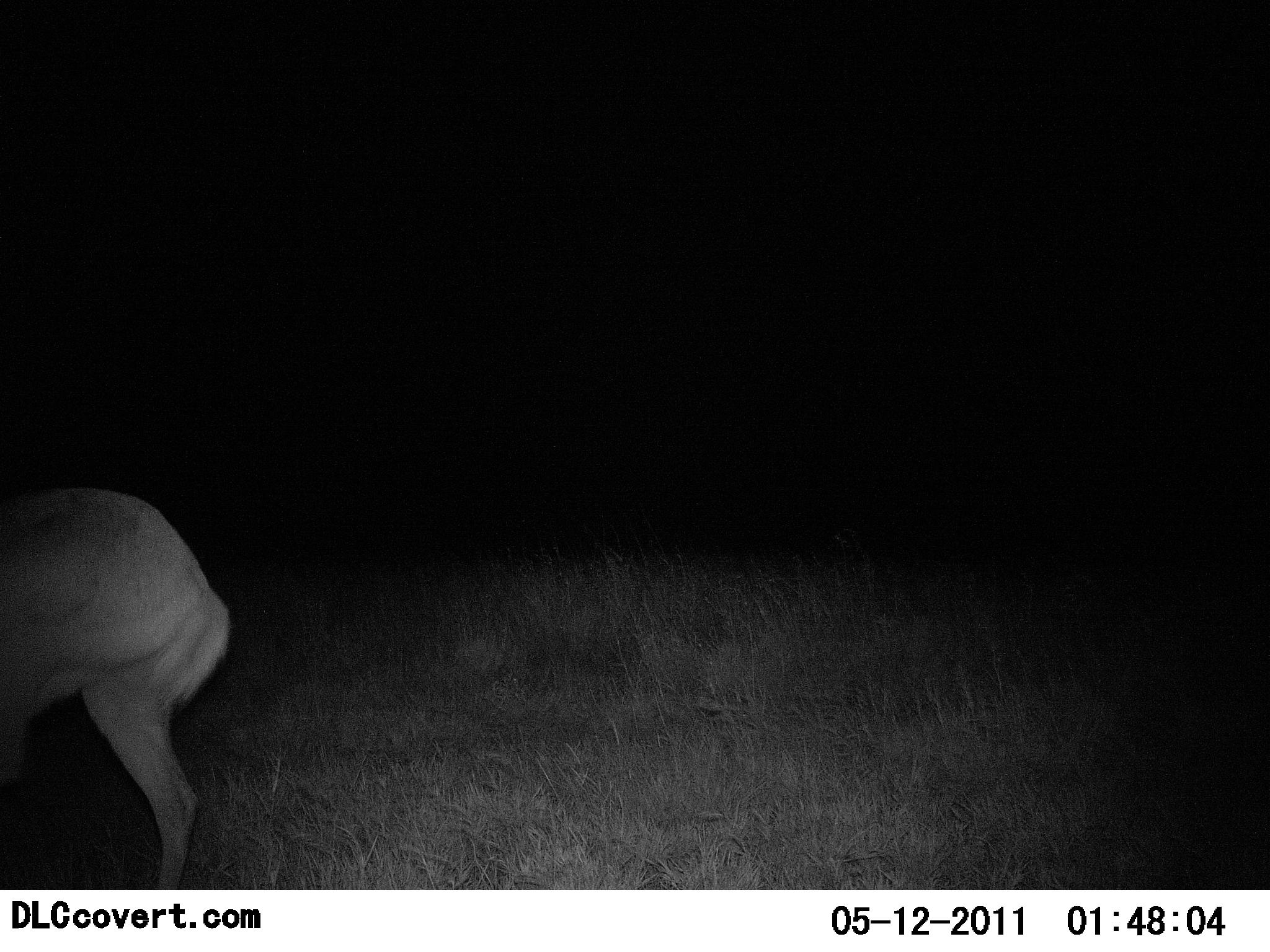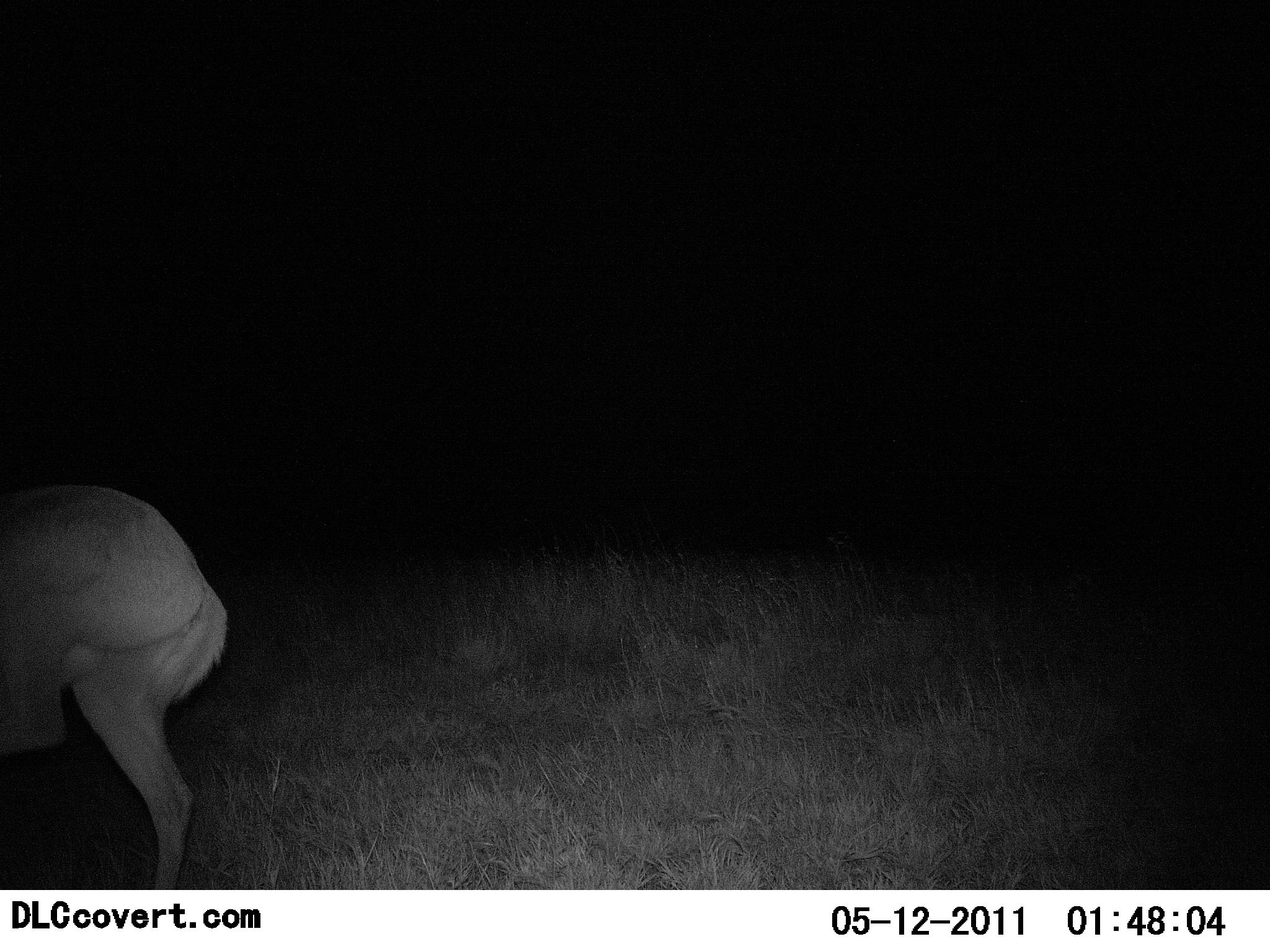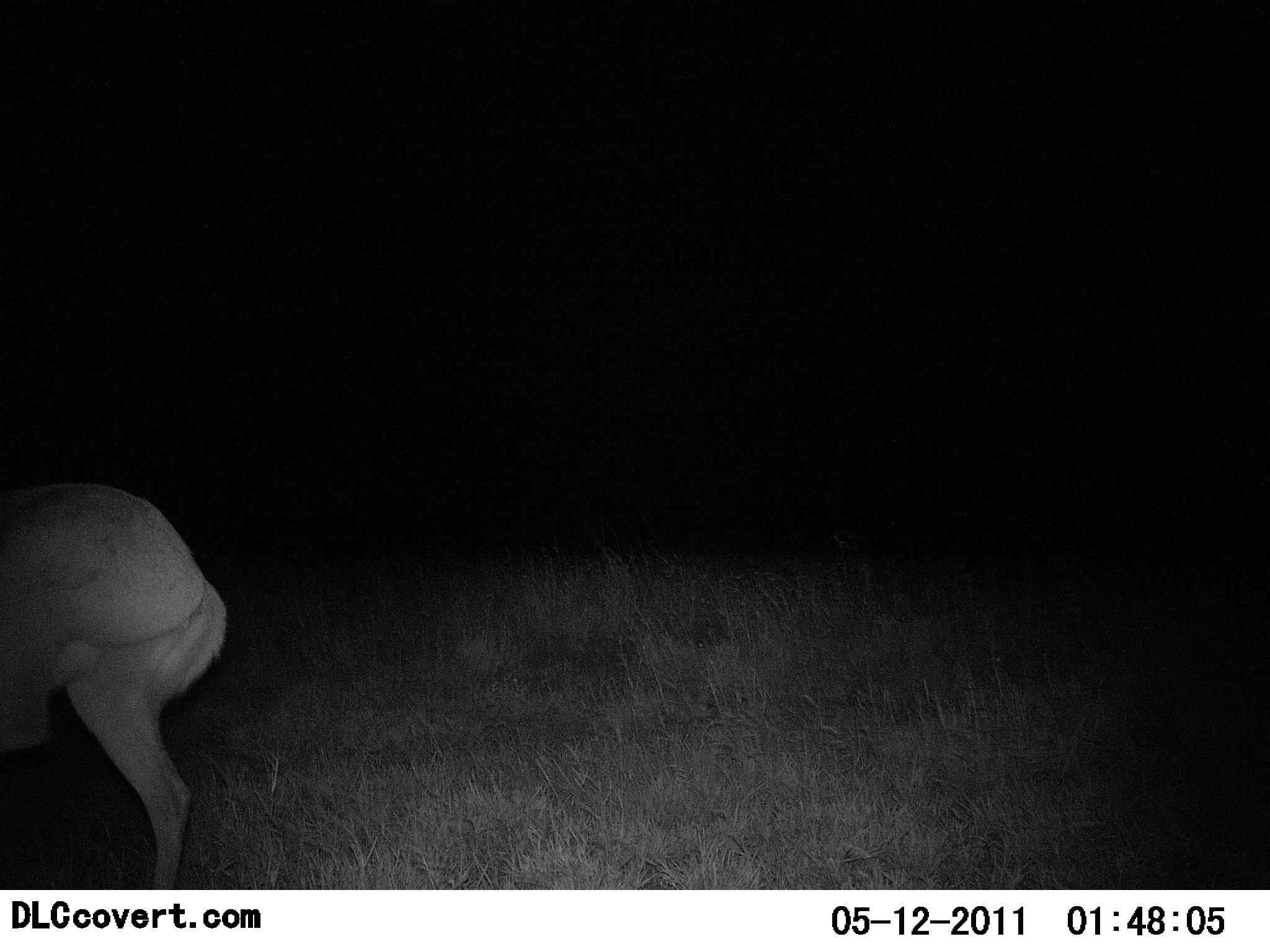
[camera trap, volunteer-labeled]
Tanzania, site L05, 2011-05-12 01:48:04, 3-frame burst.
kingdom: Animalia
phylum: Chordata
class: Mammalia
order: Artiodactyla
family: Bovidae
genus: Redunca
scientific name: Redunca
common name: reedbuck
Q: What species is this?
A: Reedbuck (Redunca).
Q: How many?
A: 1.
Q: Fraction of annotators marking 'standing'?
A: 80%.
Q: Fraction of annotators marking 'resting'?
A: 0%.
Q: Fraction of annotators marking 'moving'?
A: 20%.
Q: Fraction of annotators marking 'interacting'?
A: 0%.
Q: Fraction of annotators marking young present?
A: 0%.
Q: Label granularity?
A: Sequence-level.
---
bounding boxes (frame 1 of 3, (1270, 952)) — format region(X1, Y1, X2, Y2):
animal: region(0, 486, 232, 889)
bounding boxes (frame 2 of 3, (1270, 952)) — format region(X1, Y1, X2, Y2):
animal: region(0, 482, 230, 893)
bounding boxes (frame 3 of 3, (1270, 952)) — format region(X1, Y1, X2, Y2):
animal: region(0, 480, 229, 890)